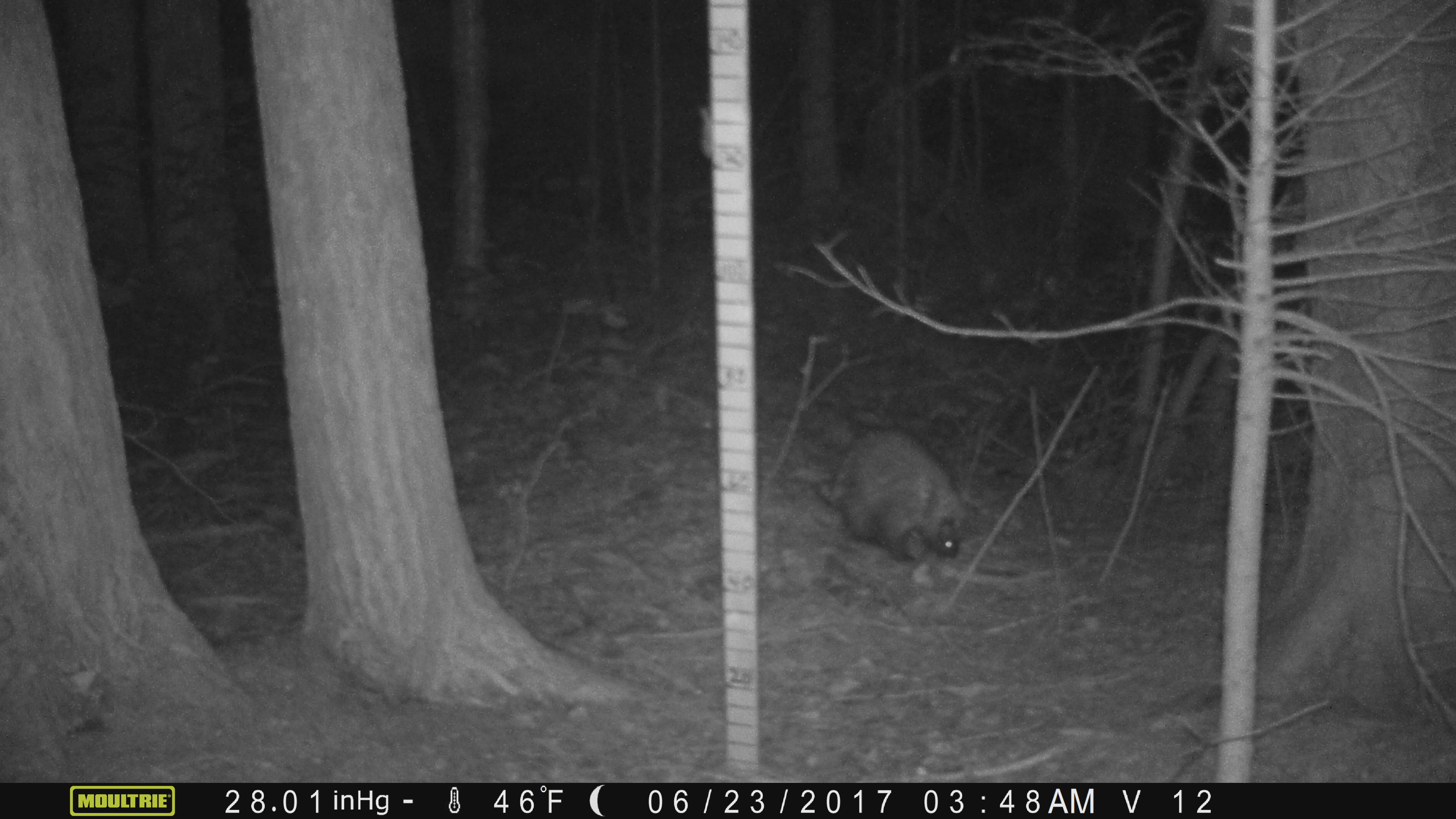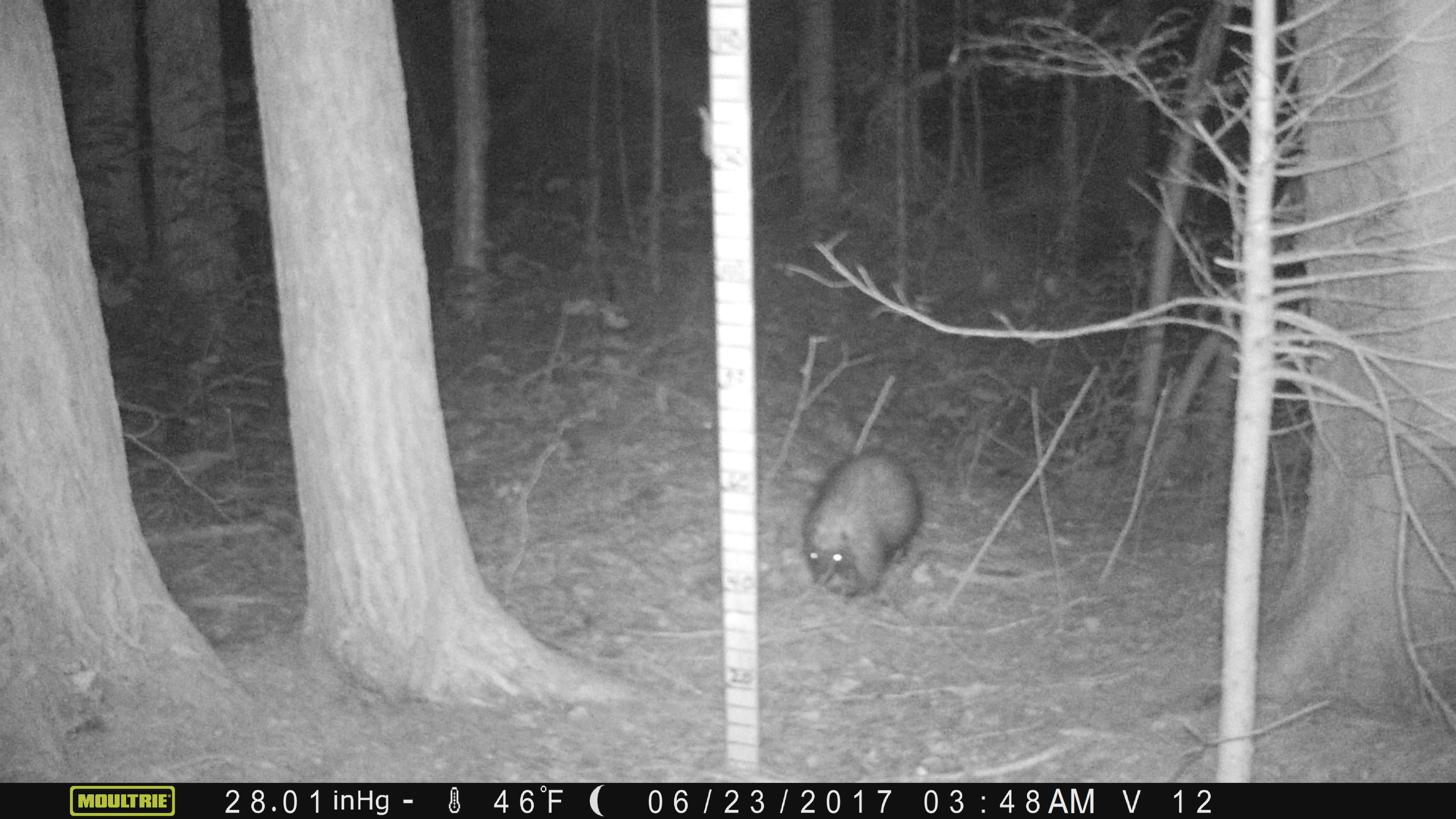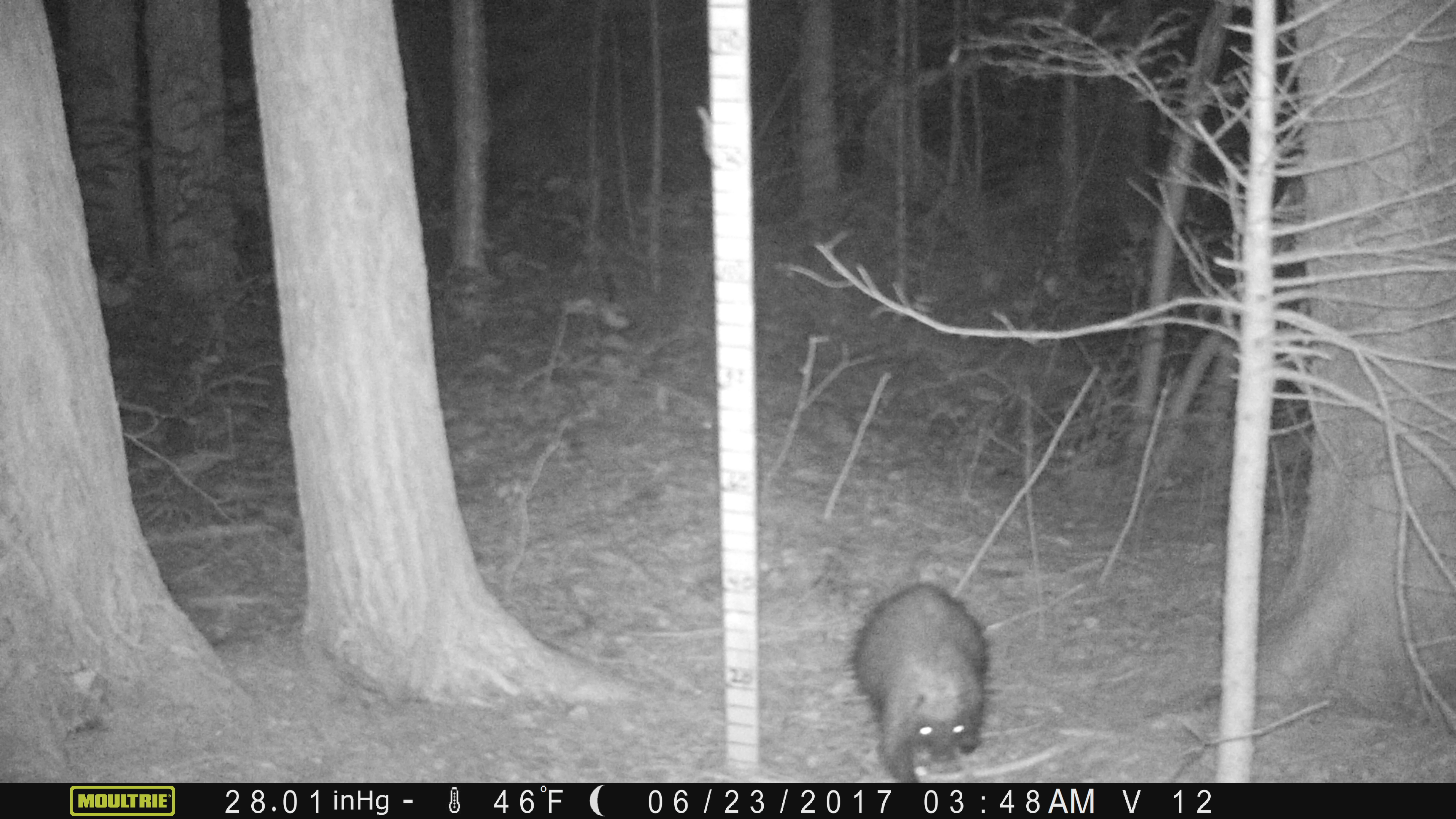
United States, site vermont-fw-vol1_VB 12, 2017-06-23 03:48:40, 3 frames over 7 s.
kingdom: Animalia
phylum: Chordata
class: Mammalia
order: Rodentia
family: Erethizontidae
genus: Erethizon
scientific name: Erethizon dorsatum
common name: porcupine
Porcupine (Erethizon dorsatum).